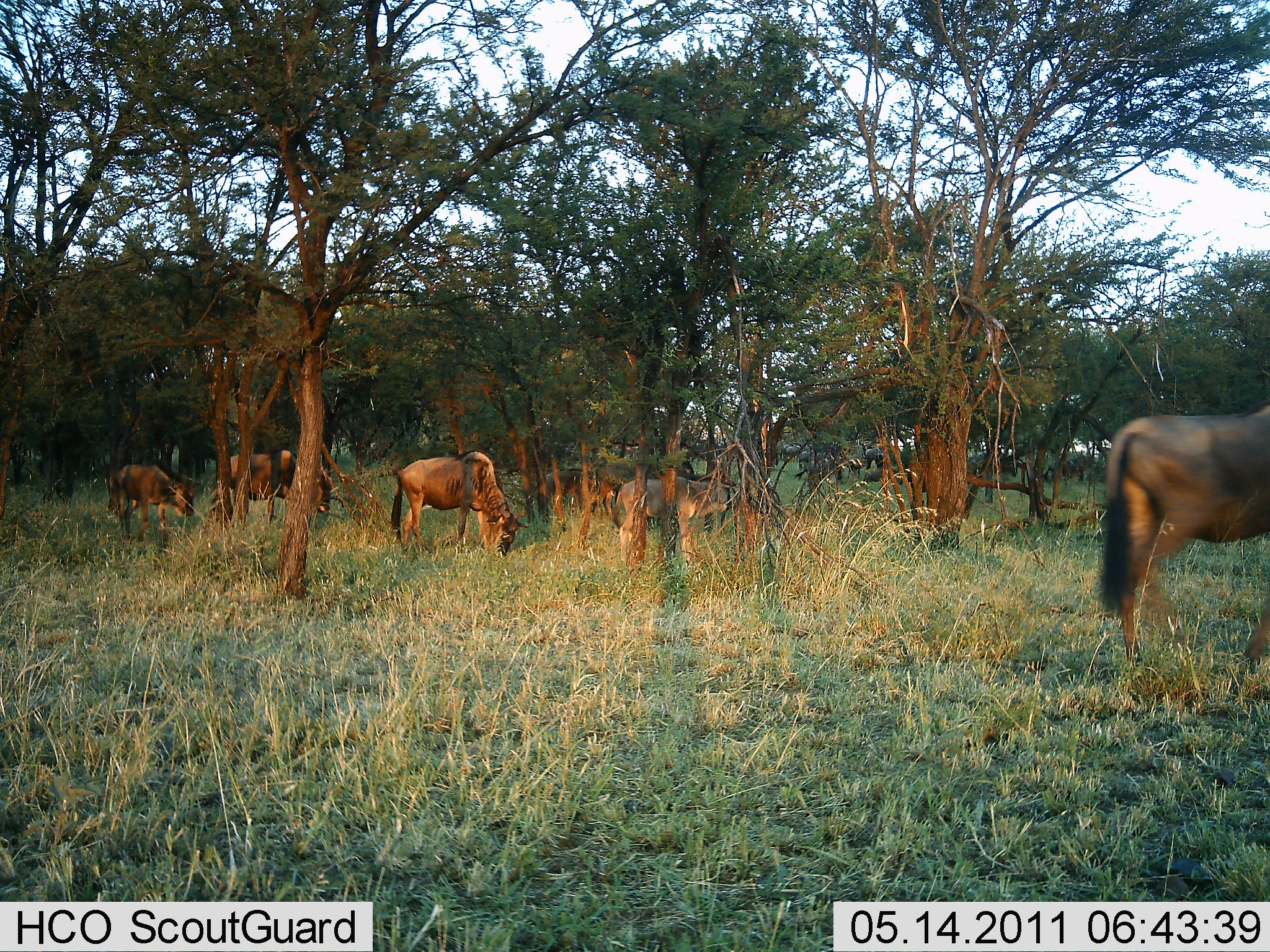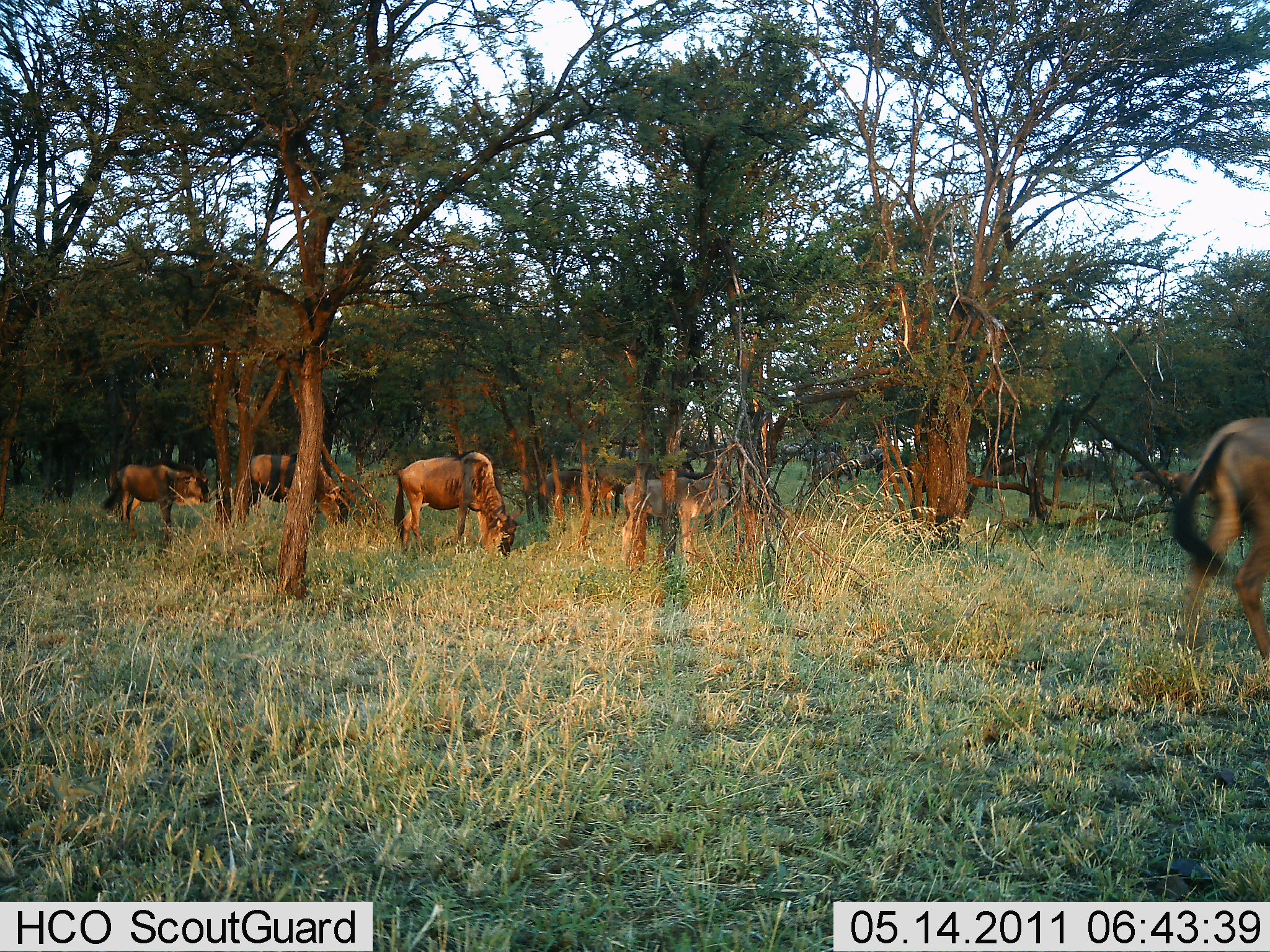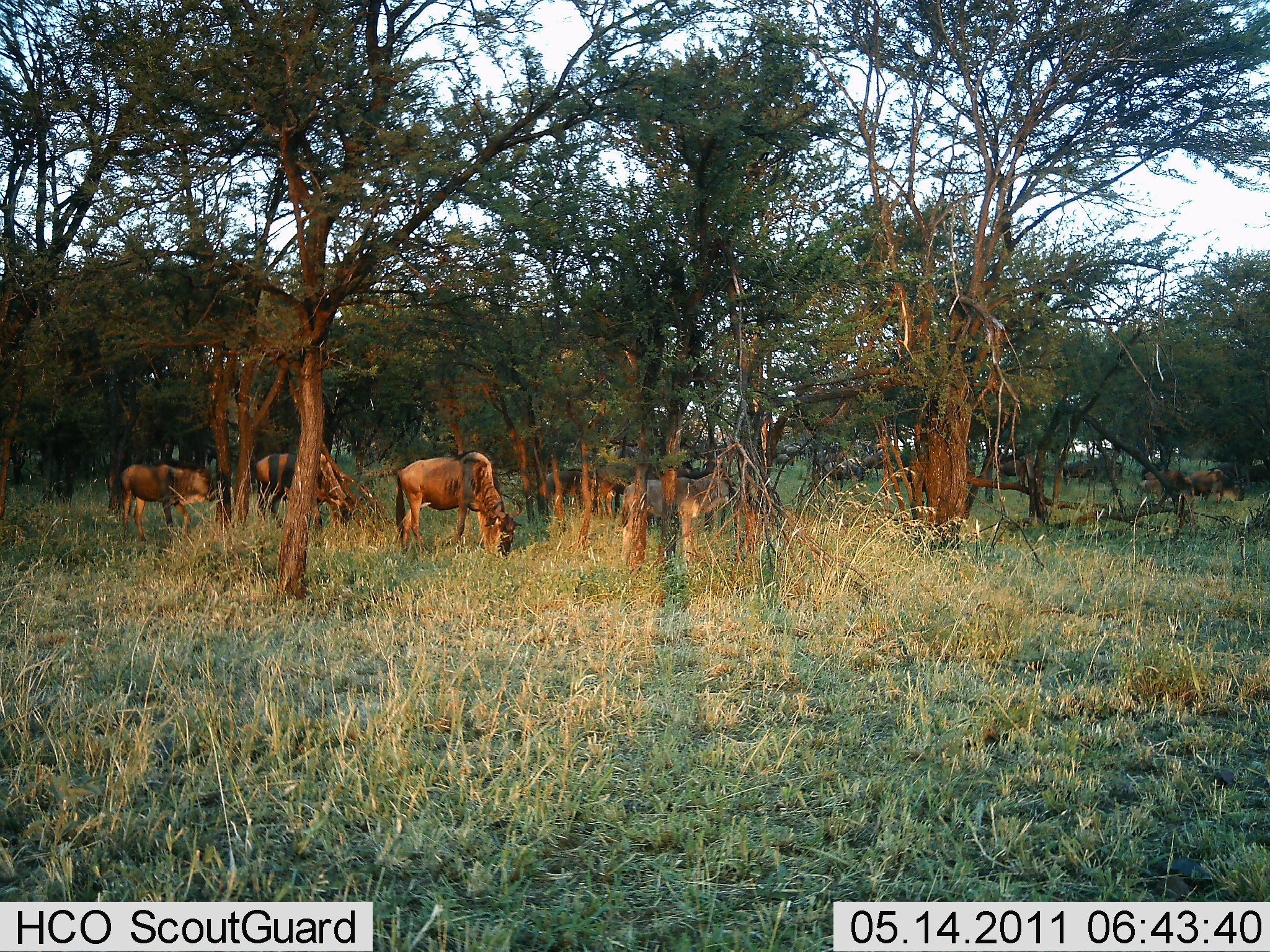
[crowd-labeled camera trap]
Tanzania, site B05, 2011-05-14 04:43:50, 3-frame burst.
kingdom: Animalia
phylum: Chordata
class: Mammalia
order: Artiodactyla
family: Bovidae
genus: Connochaetes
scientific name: Connochaetes taurinus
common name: blue wildebeest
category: wildebeest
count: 7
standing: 25%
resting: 0%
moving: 67%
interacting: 0%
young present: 17%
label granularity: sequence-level